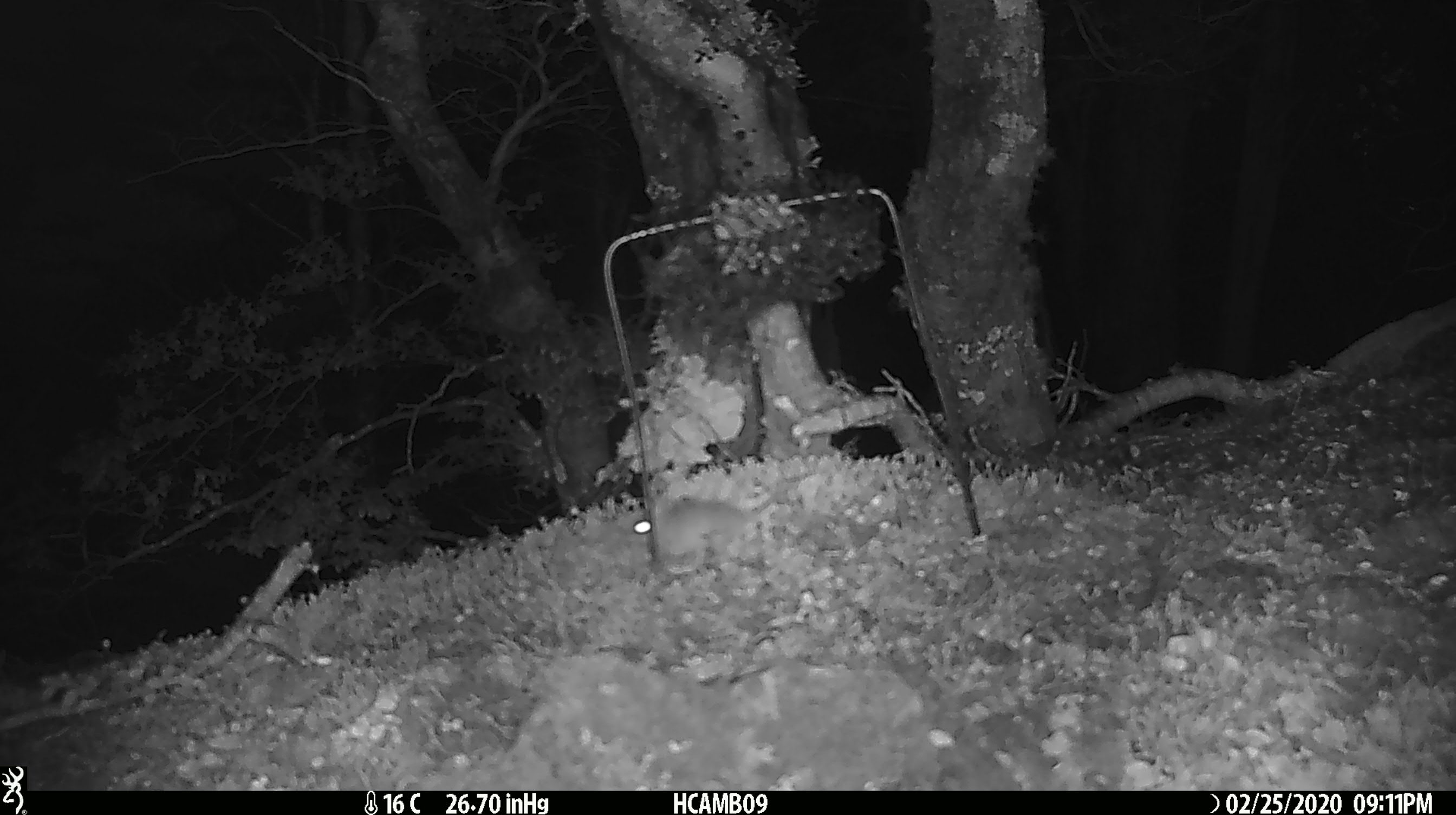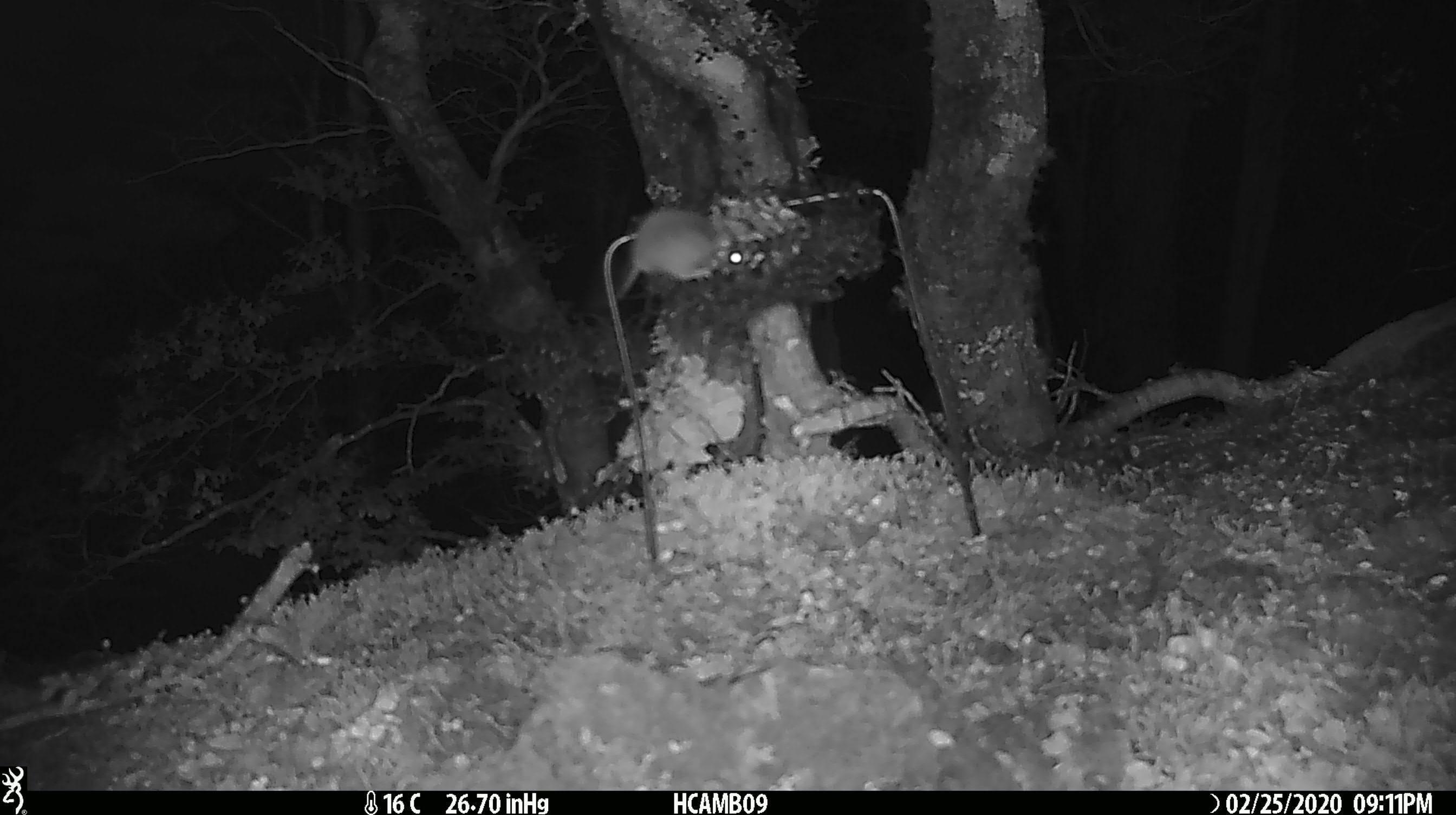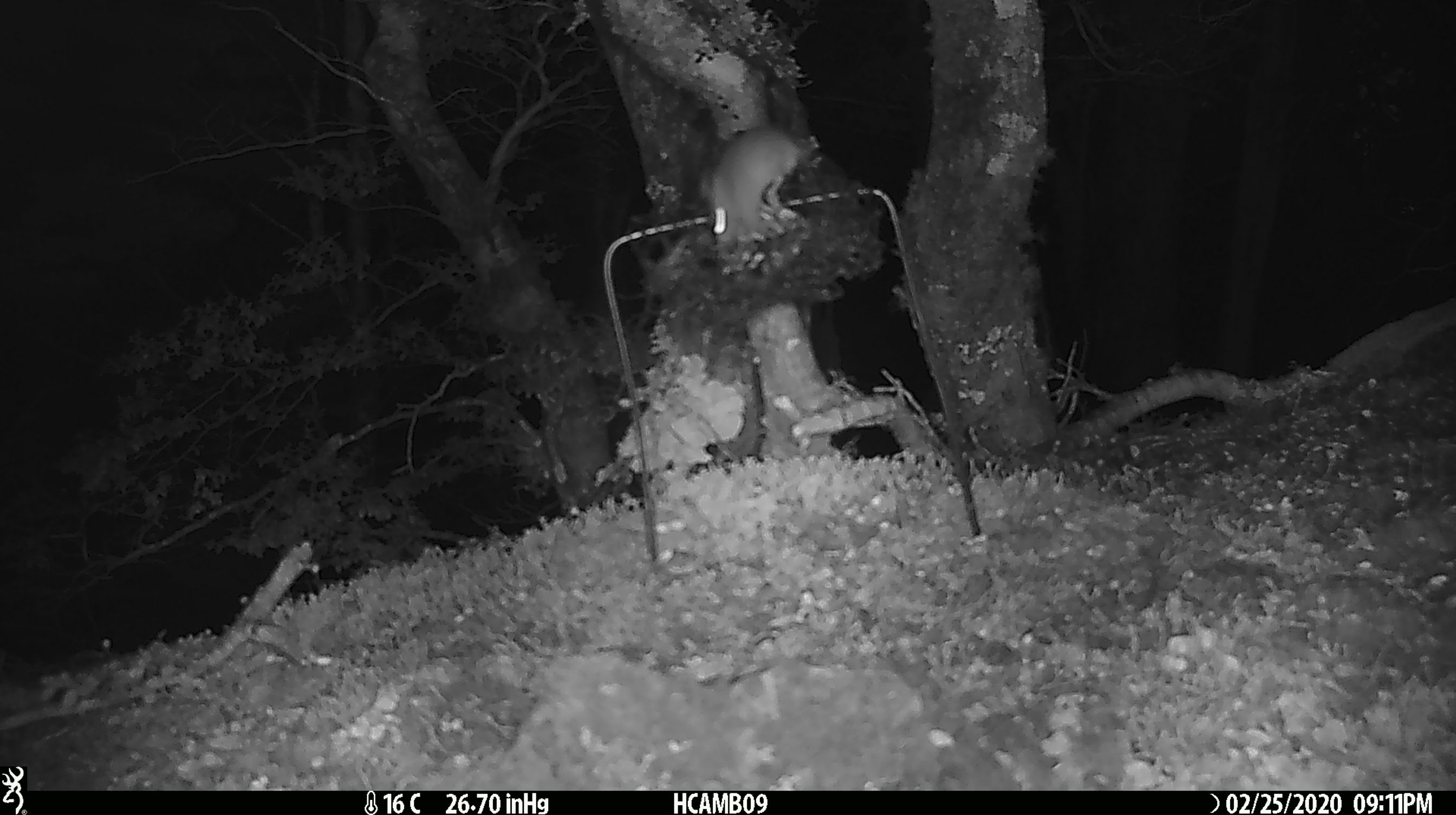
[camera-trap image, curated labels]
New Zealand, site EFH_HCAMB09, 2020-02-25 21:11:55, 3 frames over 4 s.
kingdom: Animalia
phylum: Chordata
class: Mammalia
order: Rodentia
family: Muridae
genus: Mus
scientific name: Mus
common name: mouse